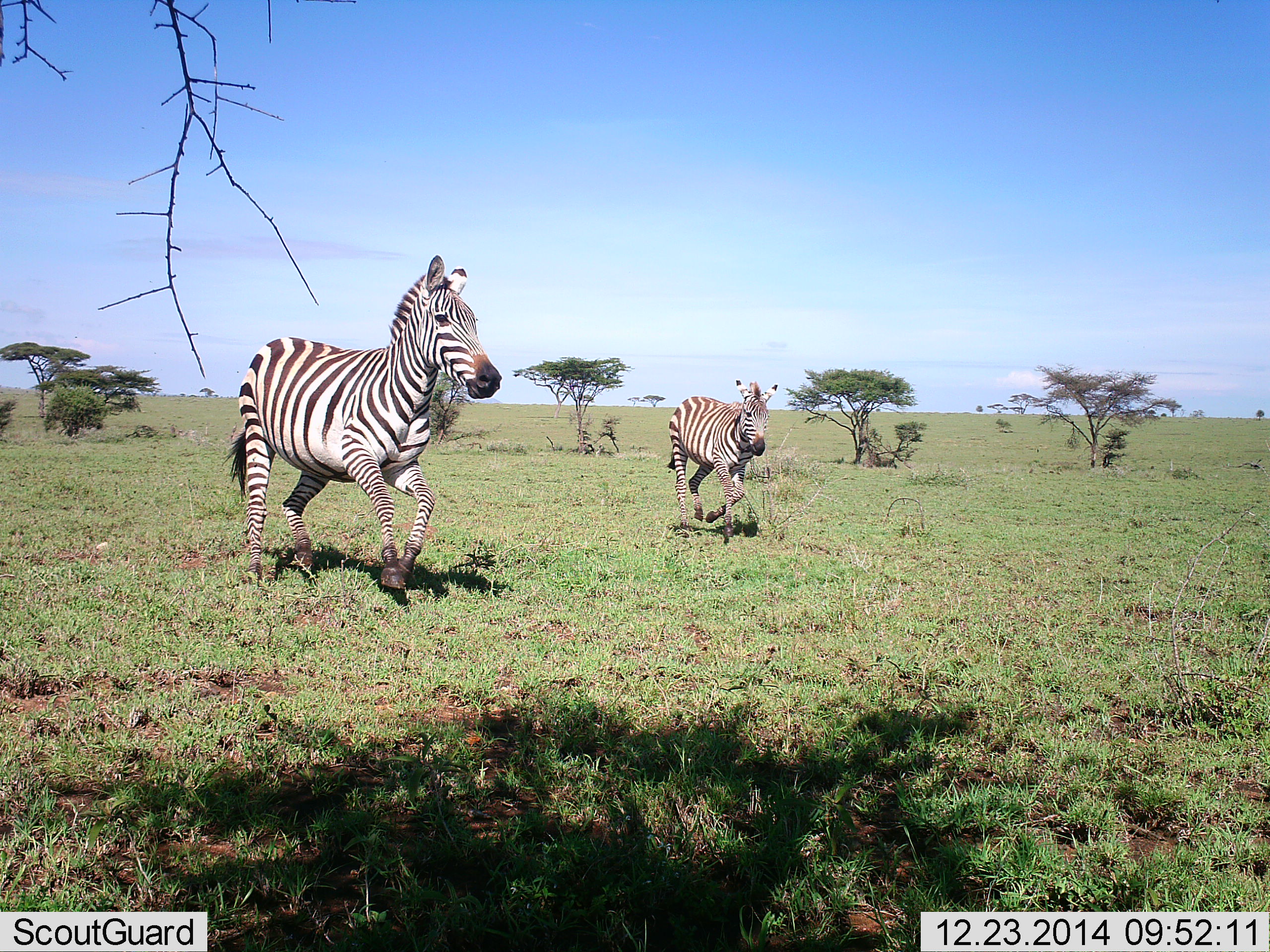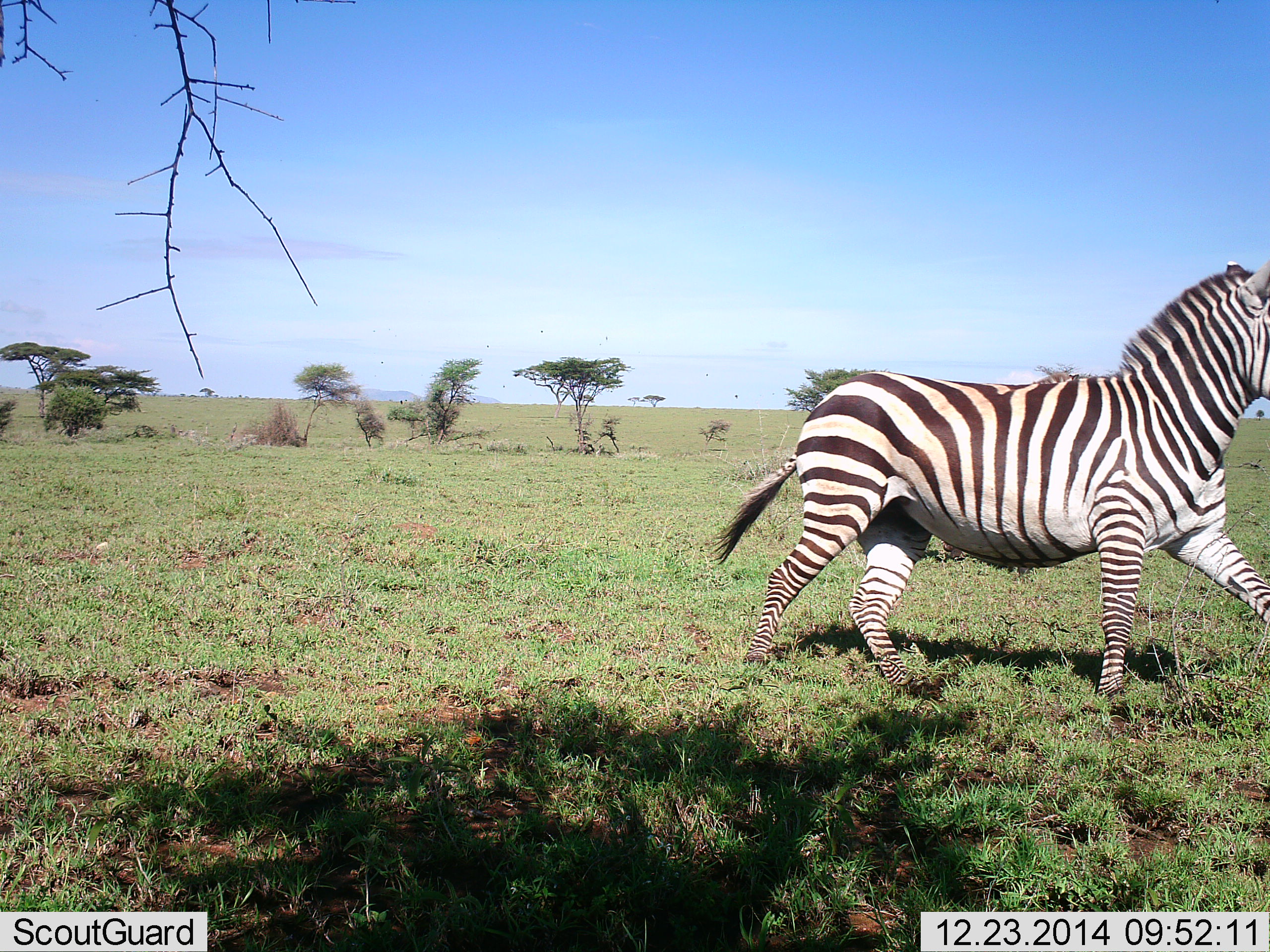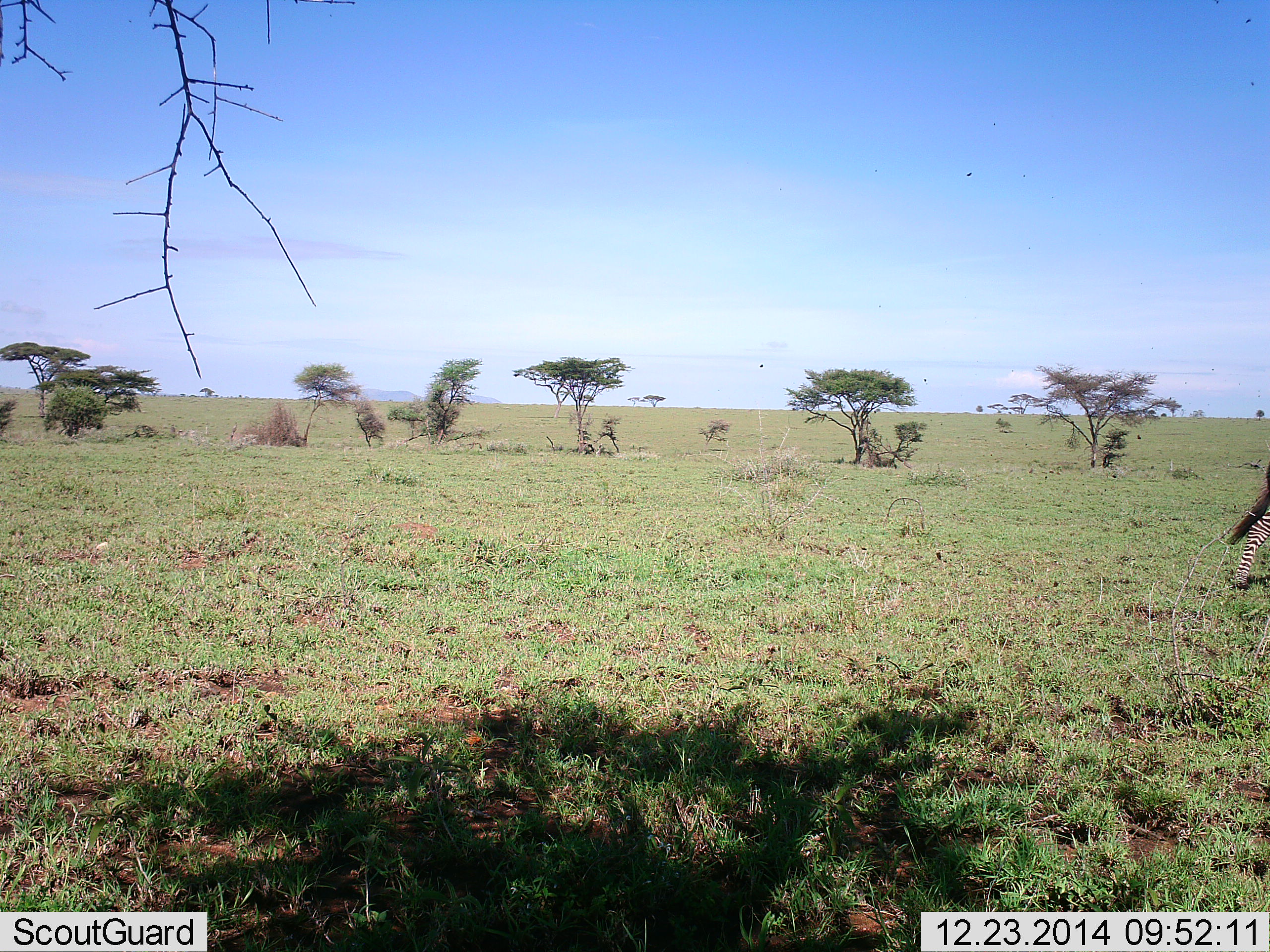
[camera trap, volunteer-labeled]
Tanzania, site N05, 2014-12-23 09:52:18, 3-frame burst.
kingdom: Animalia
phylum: Chordata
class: Mammalia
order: Perissodactyla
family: Equidae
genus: Equus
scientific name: Equus quagga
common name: plains zebra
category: zebra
Zebra (plains zebra) (Equus quagga), count 2. Behavior (volunteer vote fractions): standing 0%, resting 0%, moving 100%, interacting 0%. Young present (vote fraction): 0%. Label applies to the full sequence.